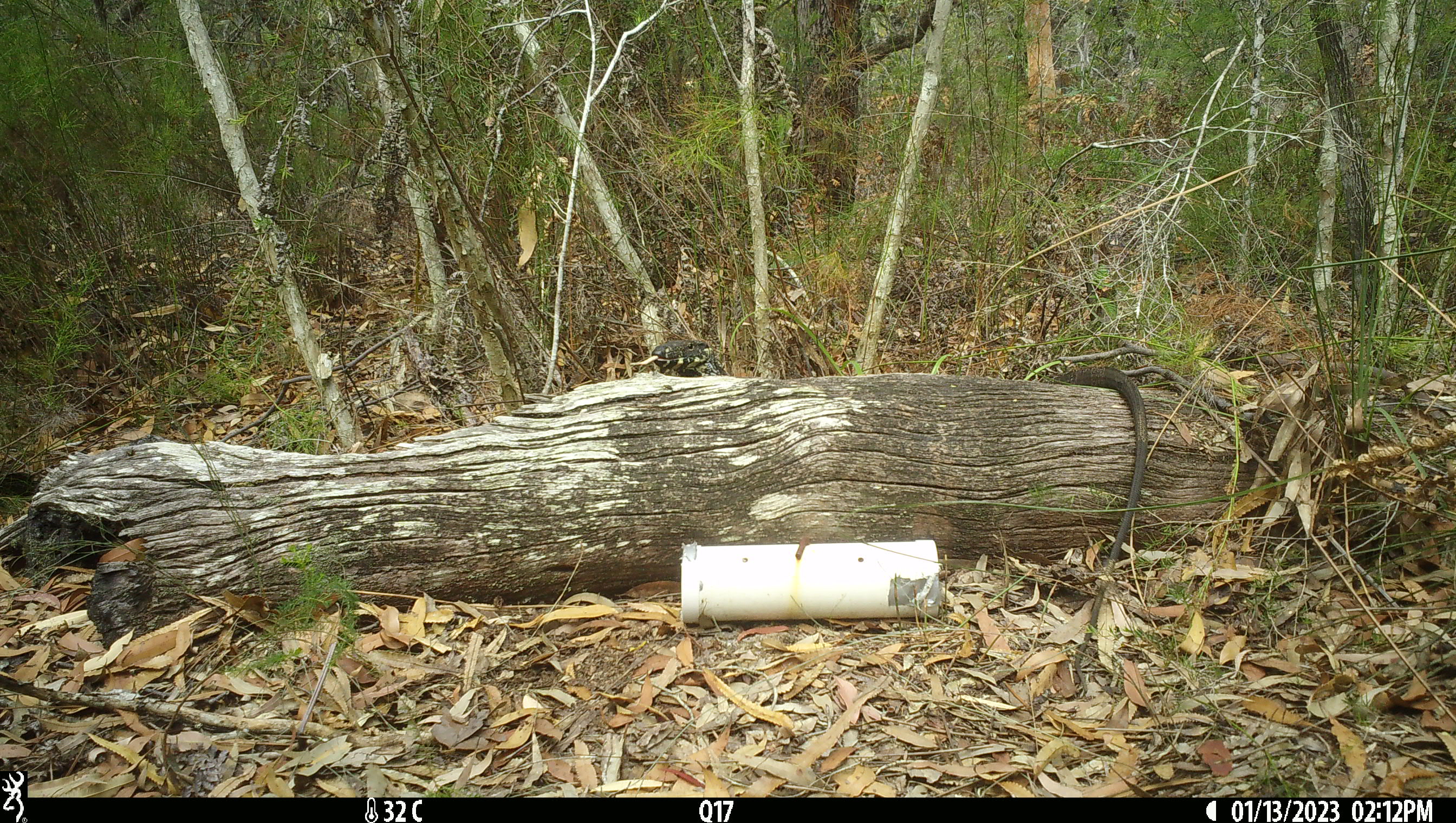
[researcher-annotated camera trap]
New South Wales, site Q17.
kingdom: Animalia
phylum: Chordata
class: Reptilia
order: Squamata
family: Varanidae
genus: Varanus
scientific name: Varanus varius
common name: lace monitor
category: goanna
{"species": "goanna (lace monitor) (Varanus varius)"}